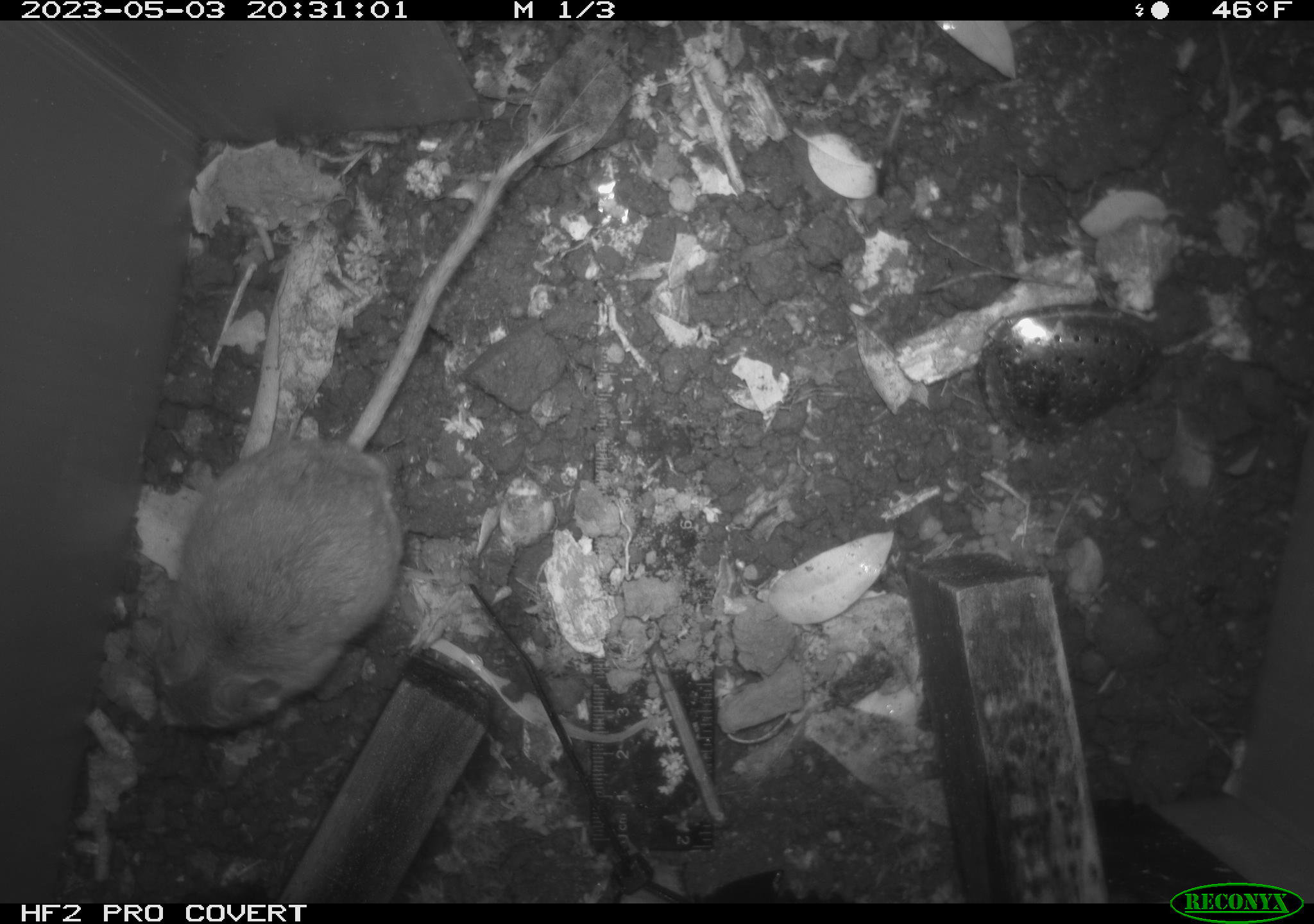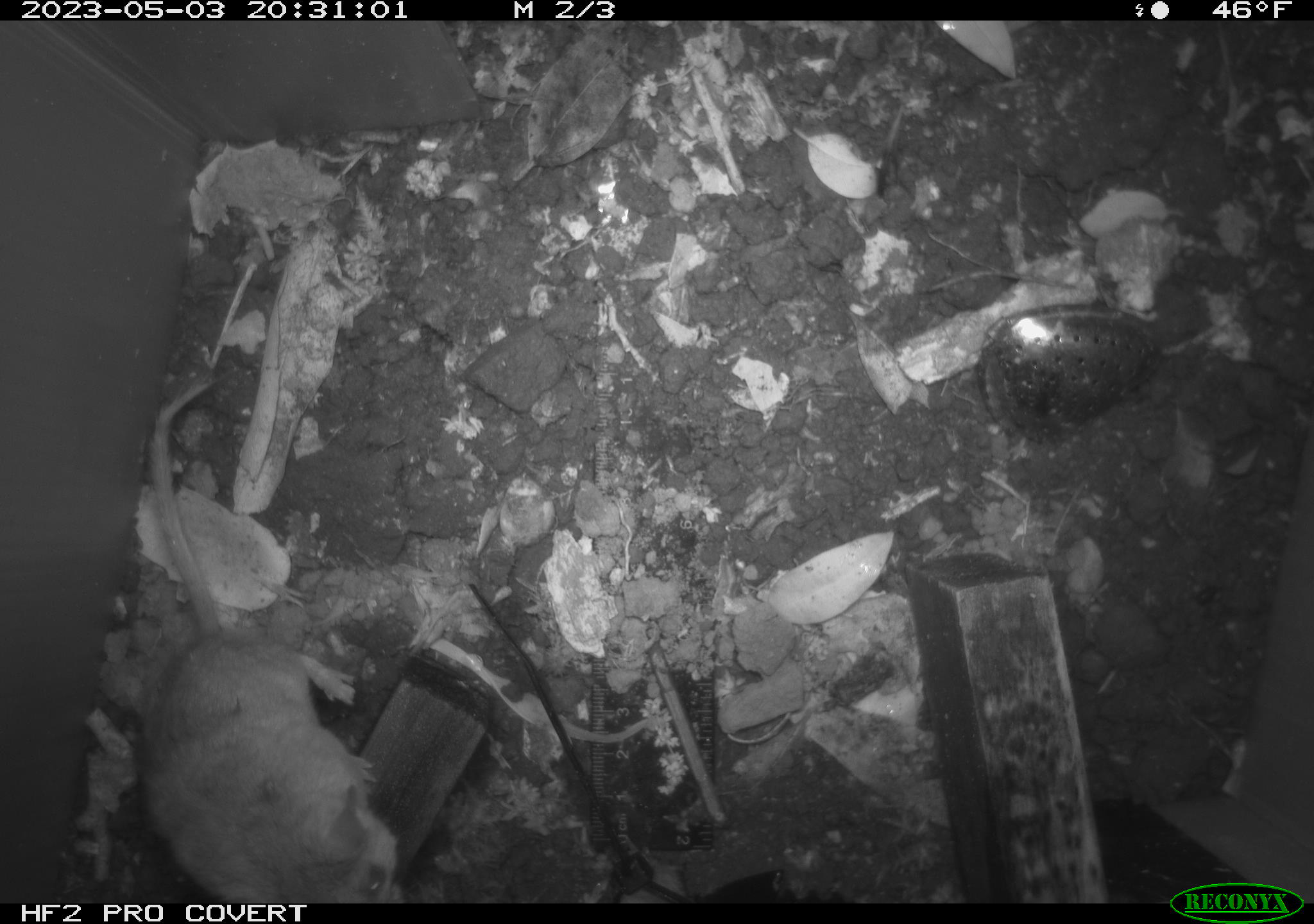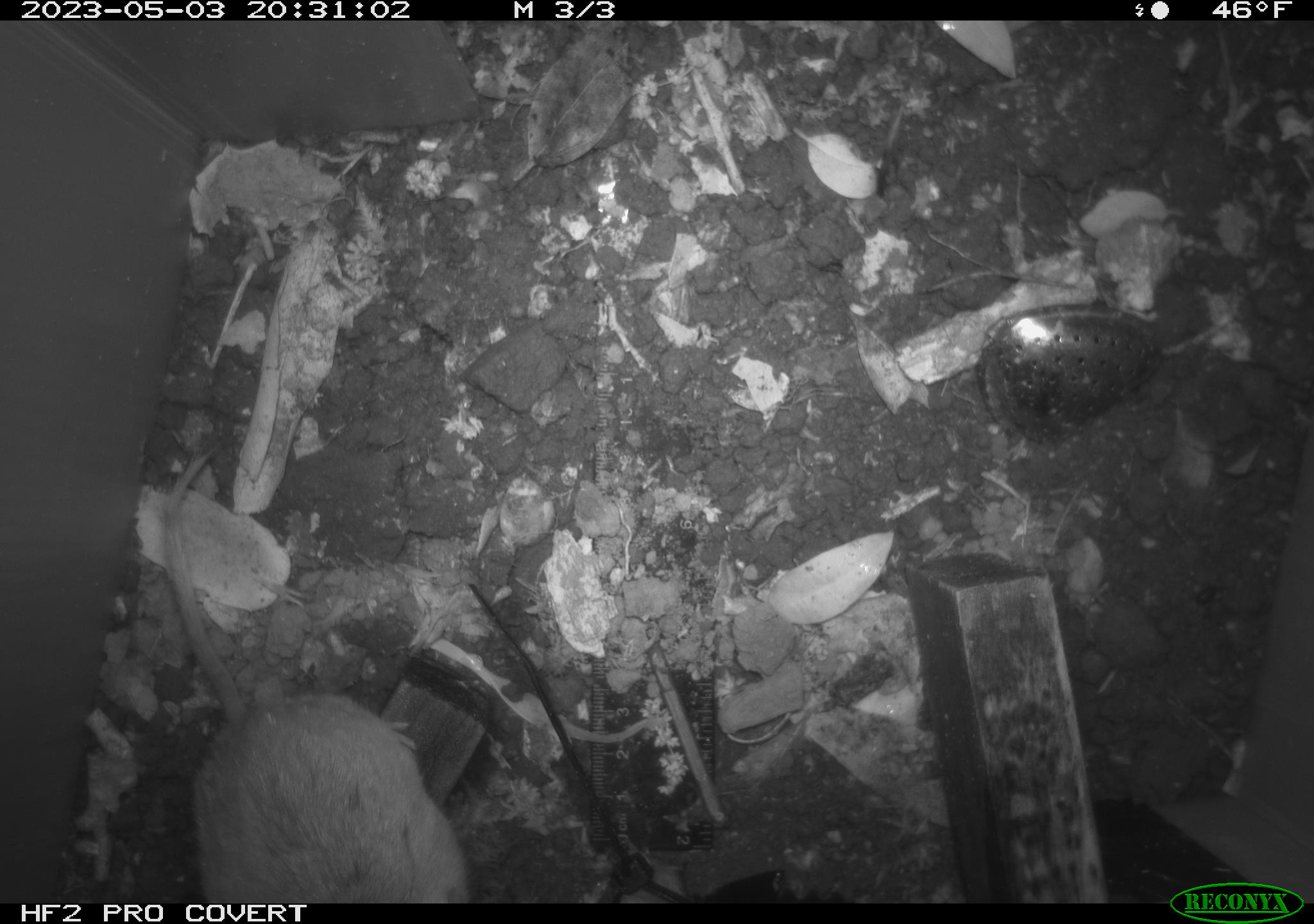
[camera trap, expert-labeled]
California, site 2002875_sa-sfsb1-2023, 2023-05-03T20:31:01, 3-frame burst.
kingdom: Animalia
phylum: Chordata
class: Mammalia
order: Rodentia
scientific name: Rodentia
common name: mouse species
Mouse species (Rodentia).